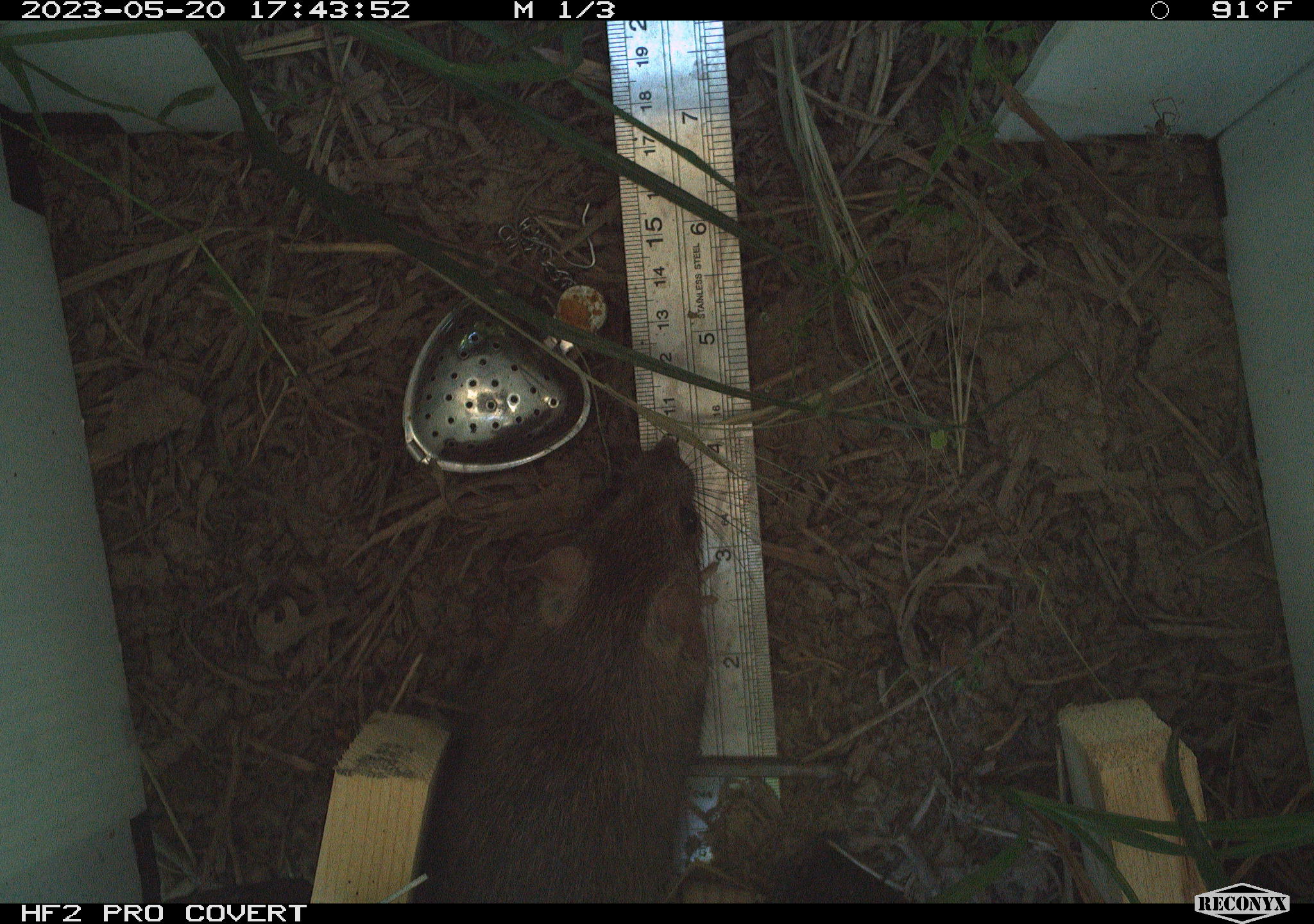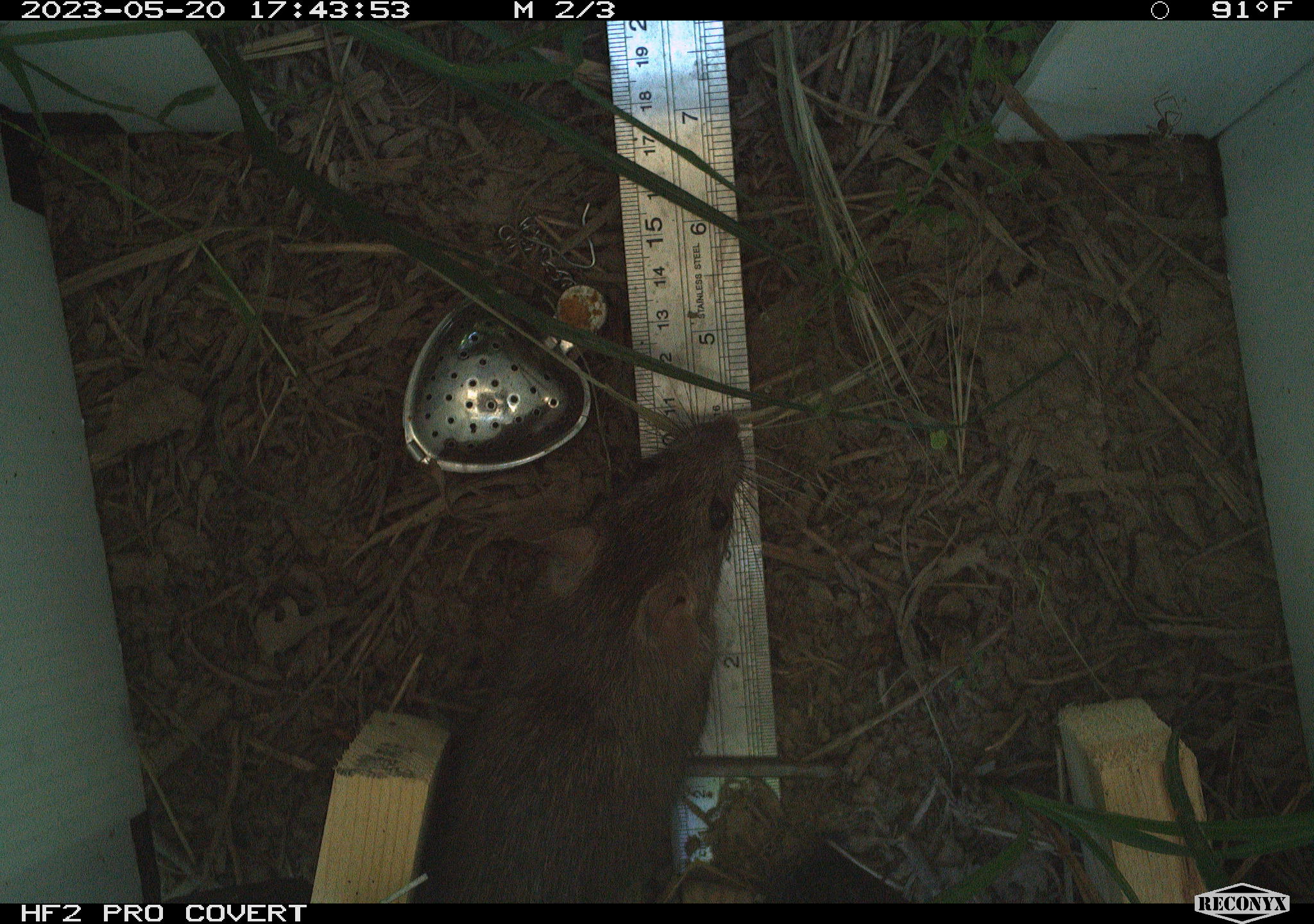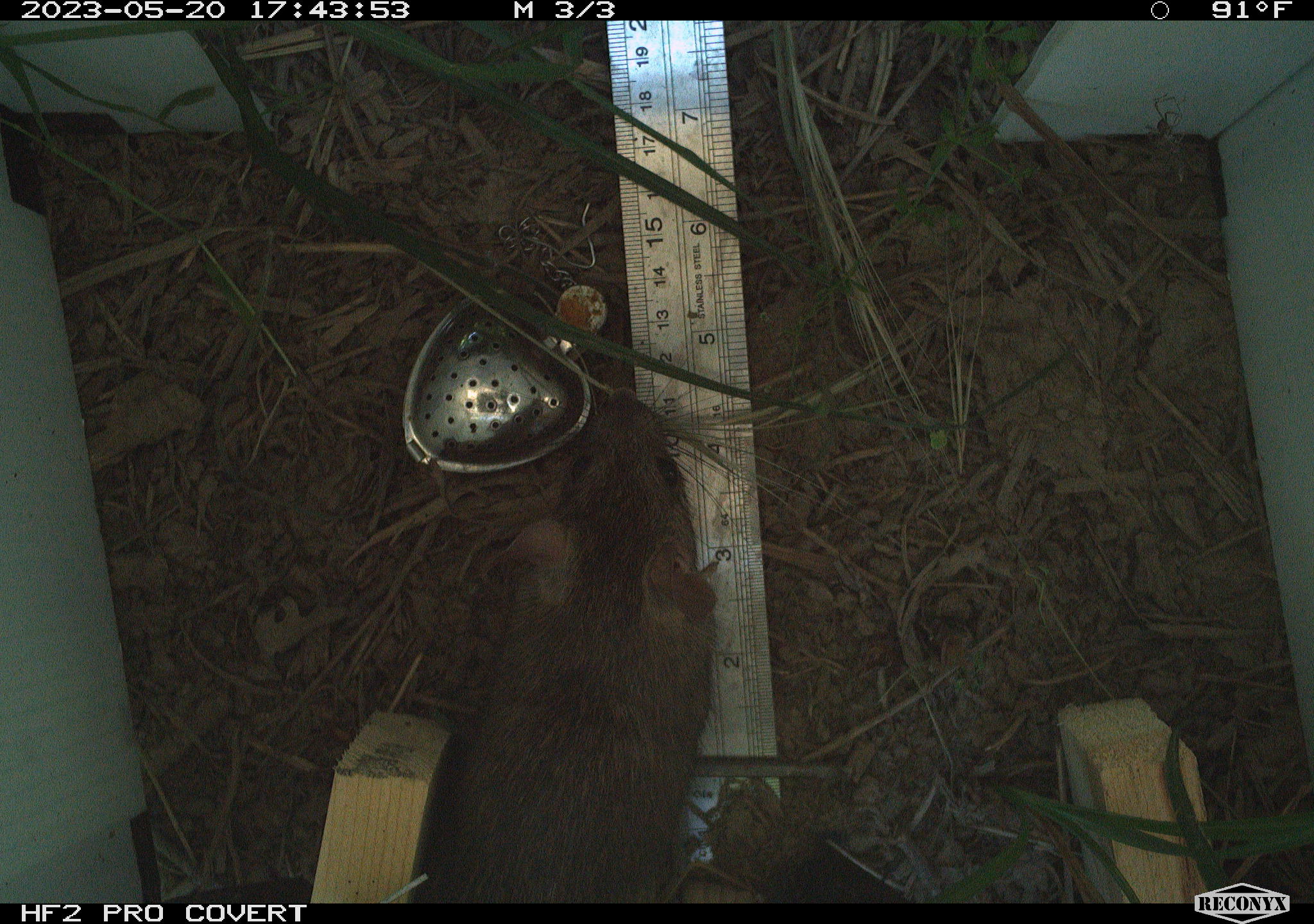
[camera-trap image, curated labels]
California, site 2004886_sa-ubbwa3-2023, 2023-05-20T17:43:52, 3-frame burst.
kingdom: Animalia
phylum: Chordata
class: Mammalia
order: Rodentia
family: Muridae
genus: Rattus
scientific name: Rattus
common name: rat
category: rattus species